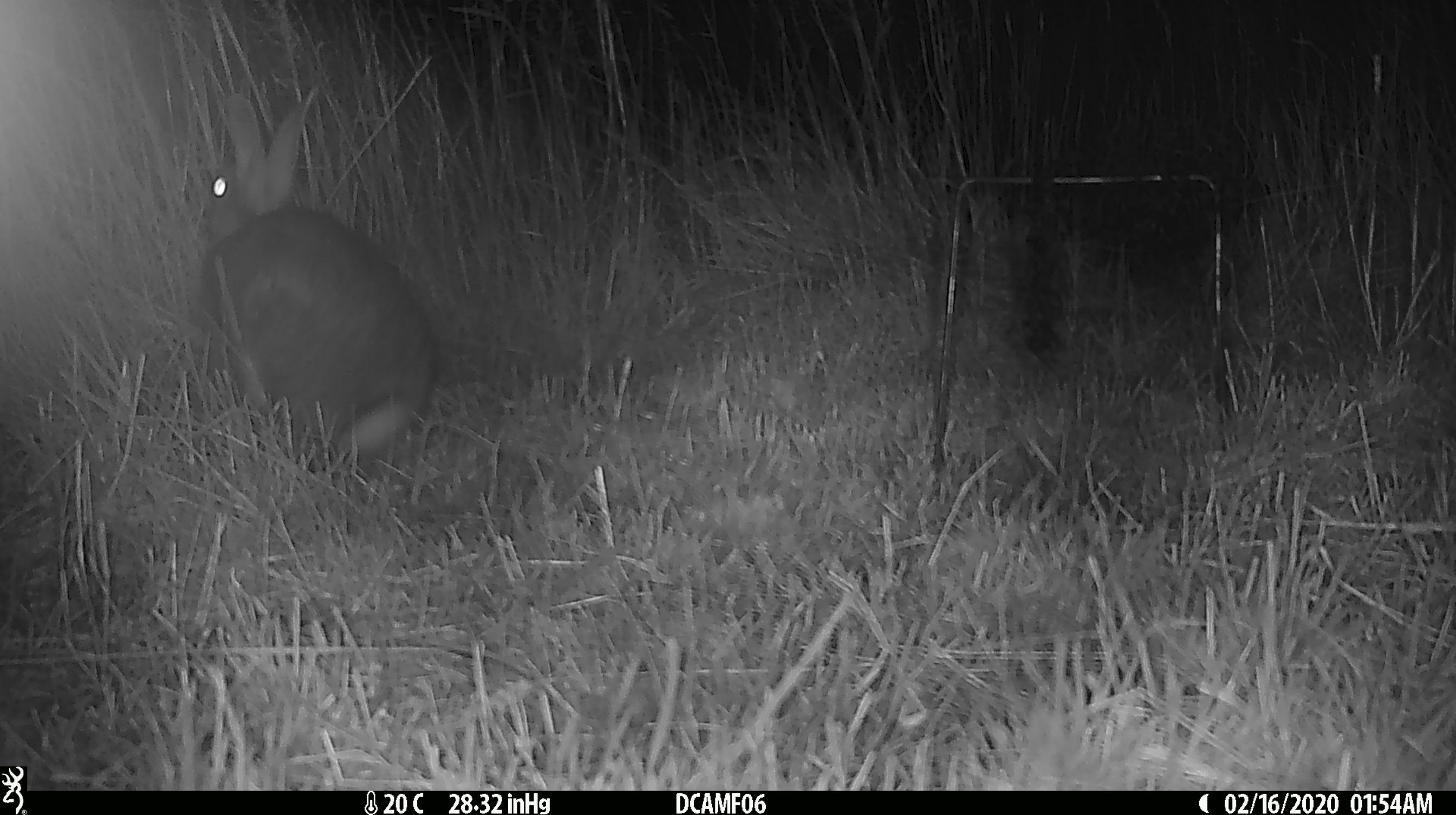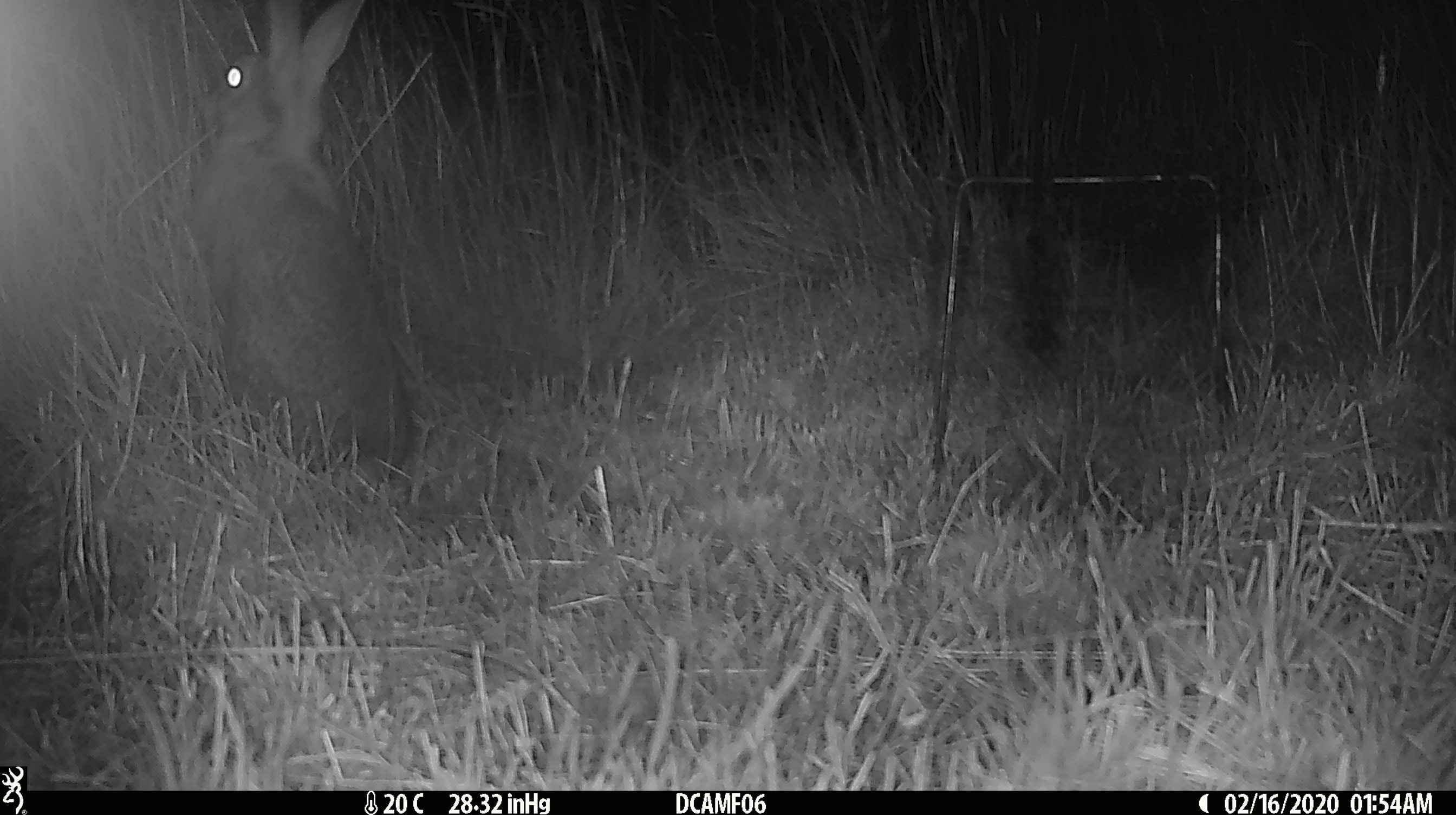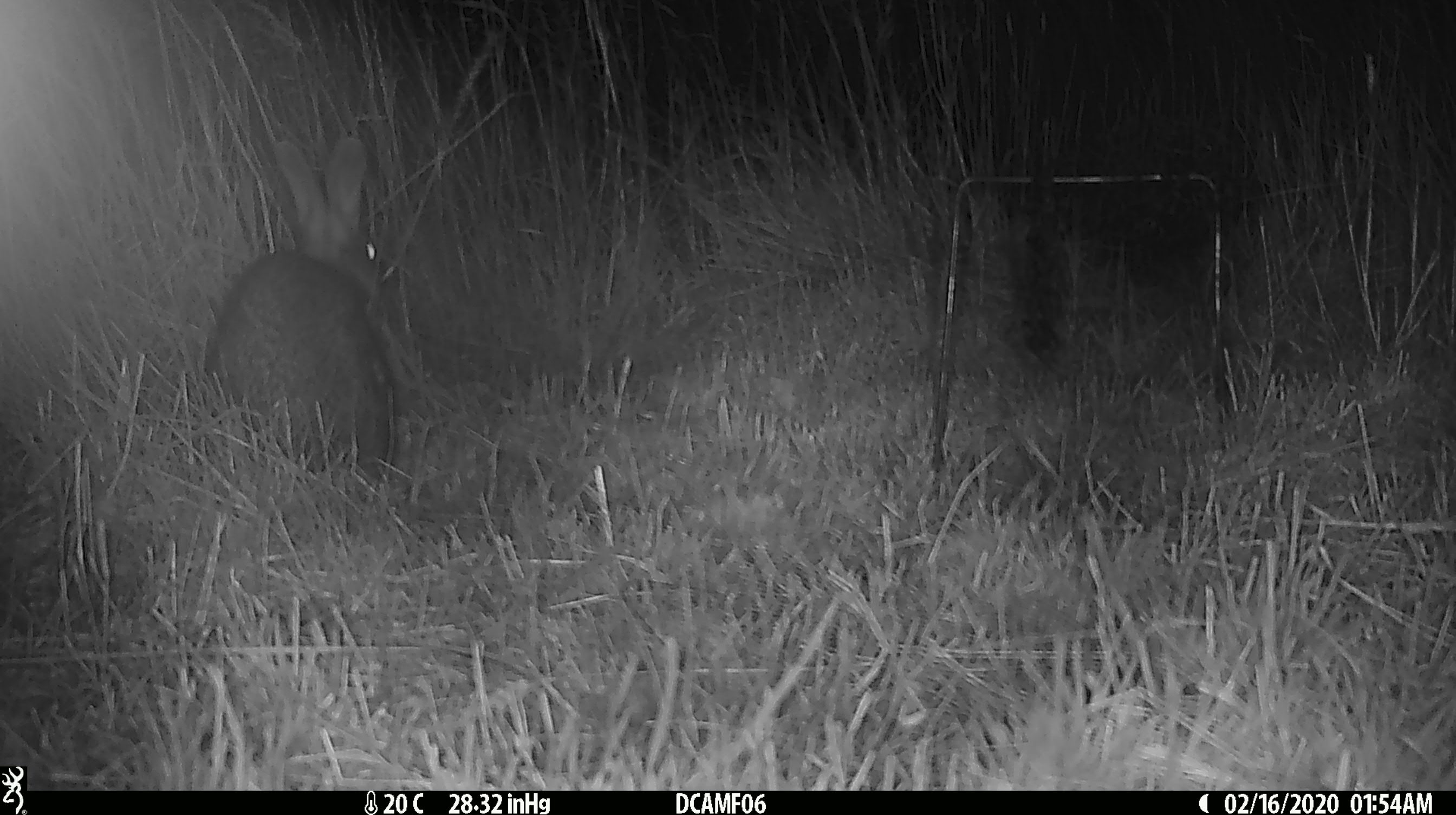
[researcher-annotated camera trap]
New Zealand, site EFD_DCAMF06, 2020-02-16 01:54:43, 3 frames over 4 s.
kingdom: Animalia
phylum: Chordata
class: Mammalia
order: Lagomorpha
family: Leporidae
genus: Oryctolagus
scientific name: Oryctolagus cuniculus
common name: european rabbit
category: rabbit